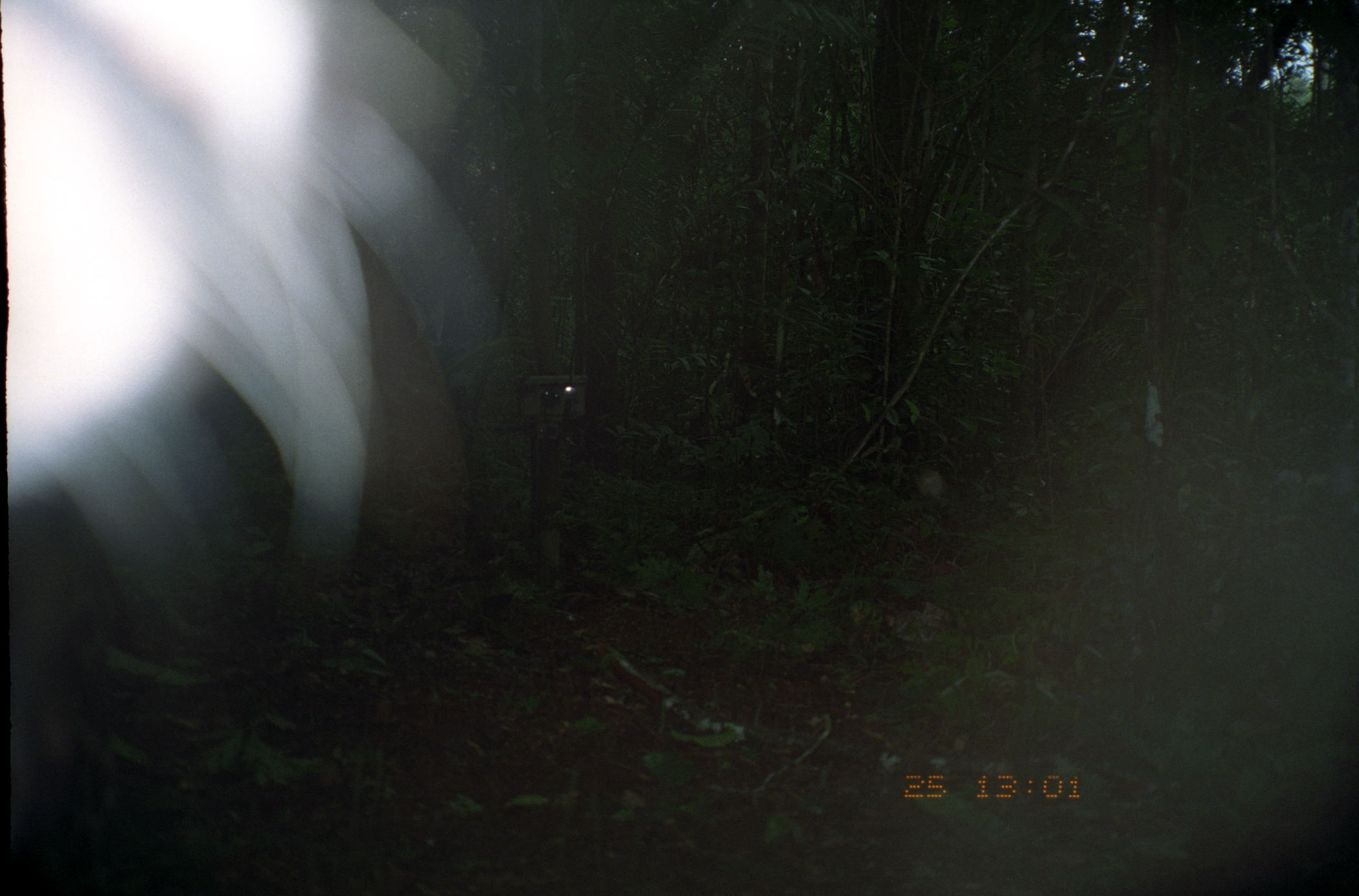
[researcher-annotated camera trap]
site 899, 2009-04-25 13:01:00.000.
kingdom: Animalia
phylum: Chordata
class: Mammalia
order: Carnivora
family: Felidae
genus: Leopardus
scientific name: Leopardus pardalis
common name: ocelot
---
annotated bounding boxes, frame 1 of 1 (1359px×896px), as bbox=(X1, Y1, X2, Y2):
leopardus pardalis: bbox=(0, 0, 503, 863)